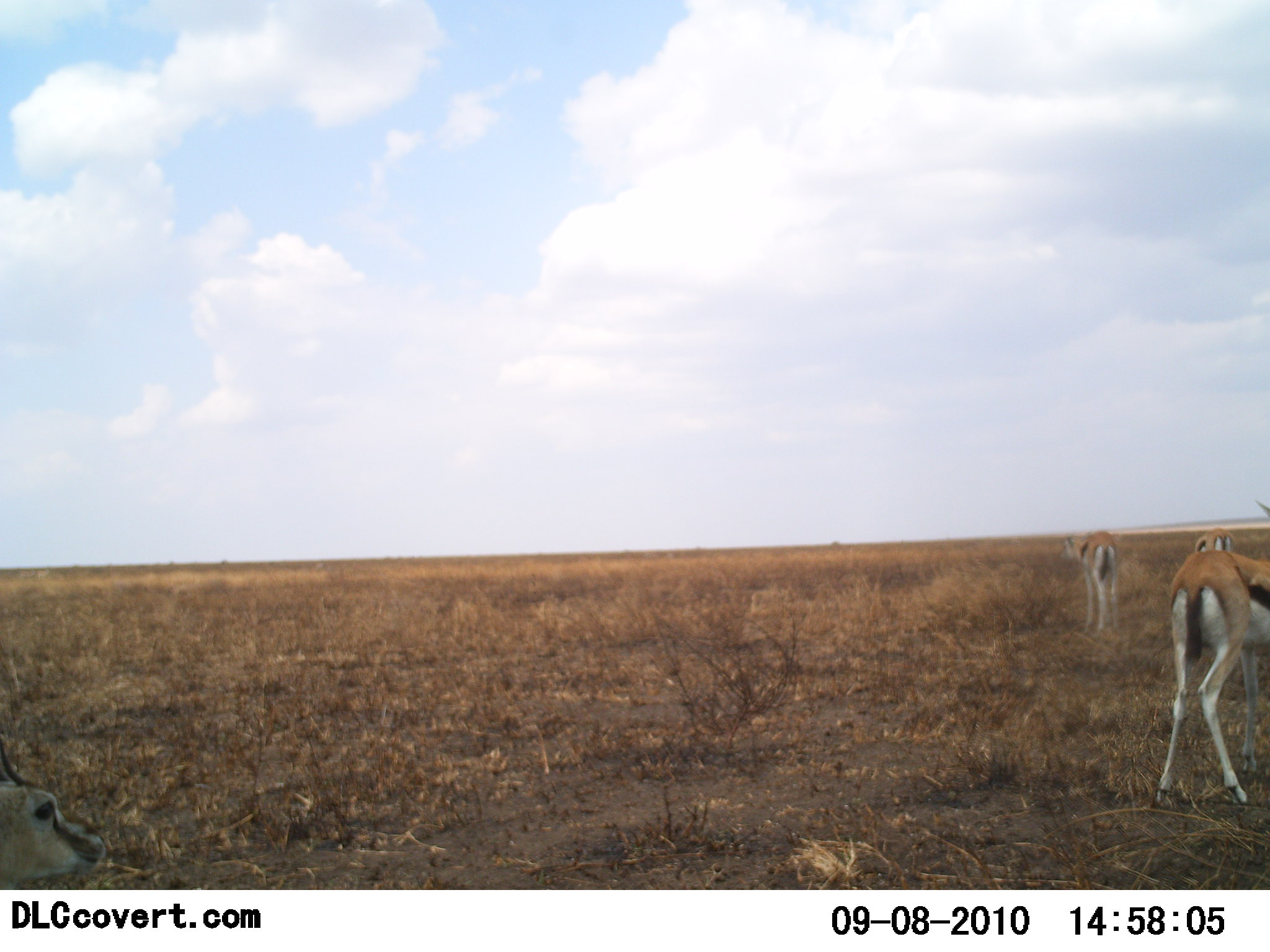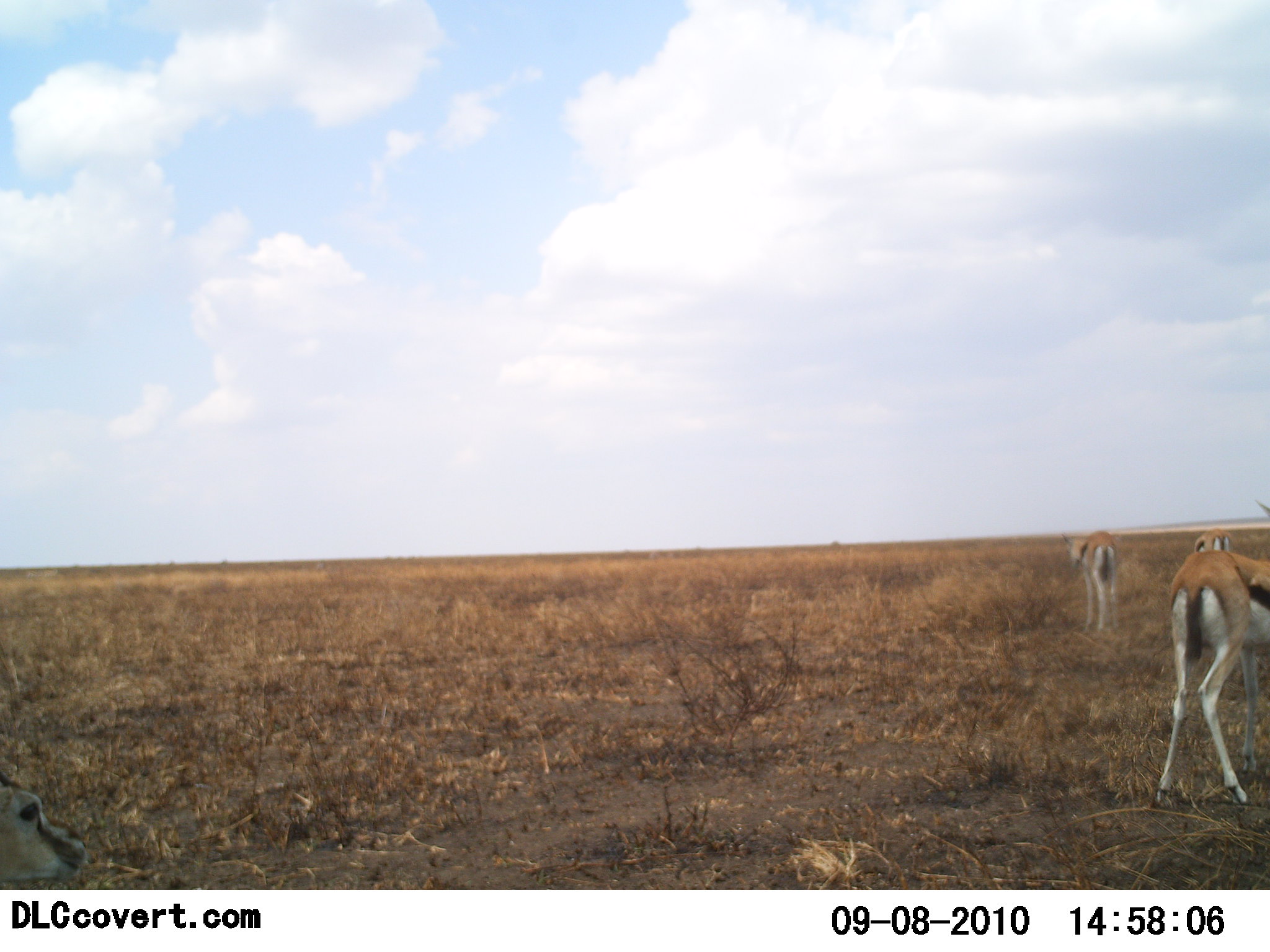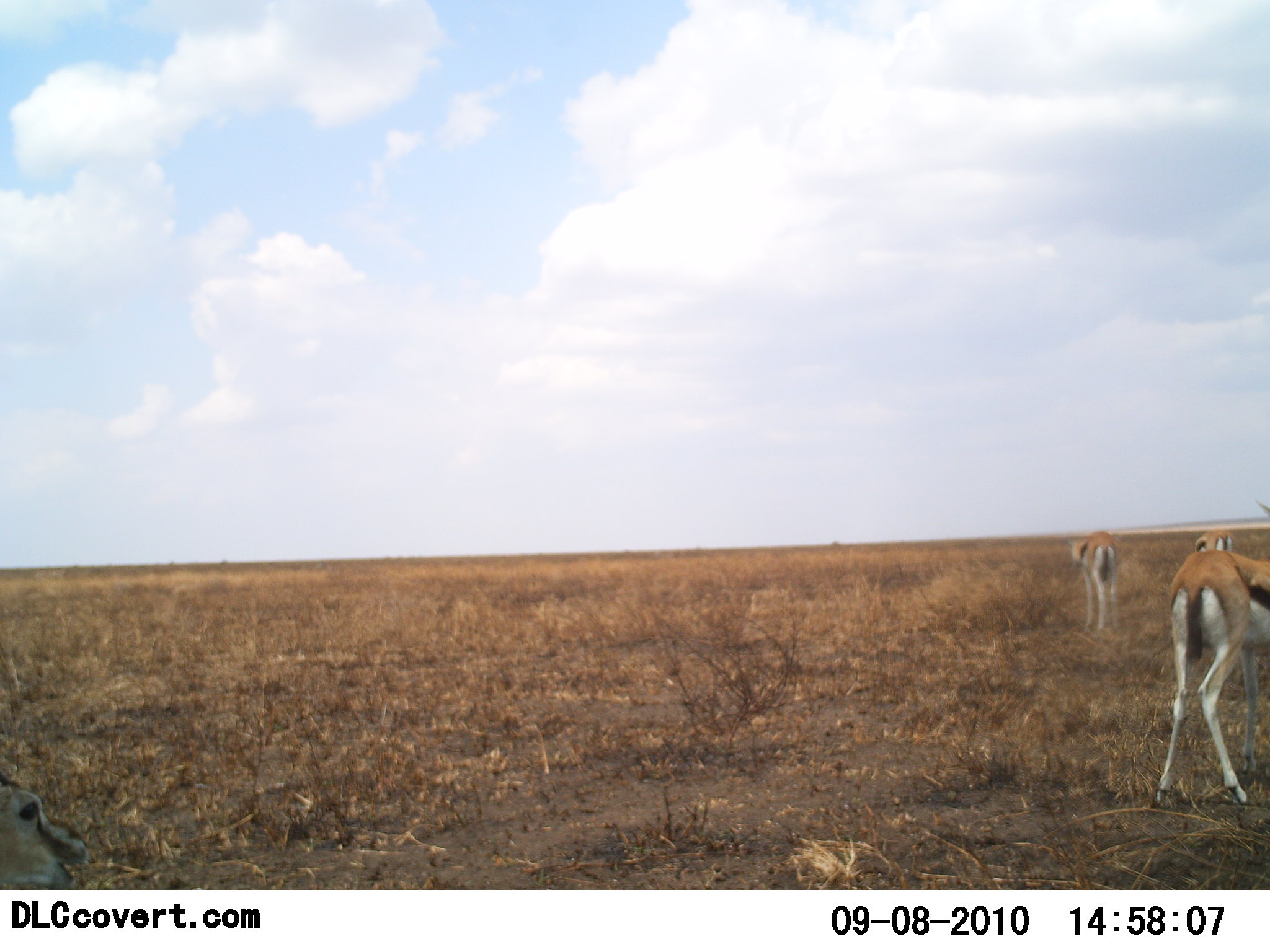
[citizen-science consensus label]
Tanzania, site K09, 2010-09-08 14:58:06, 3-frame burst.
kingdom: Animalia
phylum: Chordata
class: Mammalia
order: Artiodactyla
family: Bovidae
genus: Eudorcas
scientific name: Eudorcas thomsonii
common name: thomson's gazelle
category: gazellethomsons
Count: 4.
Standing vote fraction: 86%.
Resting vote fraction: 7%.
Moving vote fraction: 14%.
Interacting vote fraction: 0%.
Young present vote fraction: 0%.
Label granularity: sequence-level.